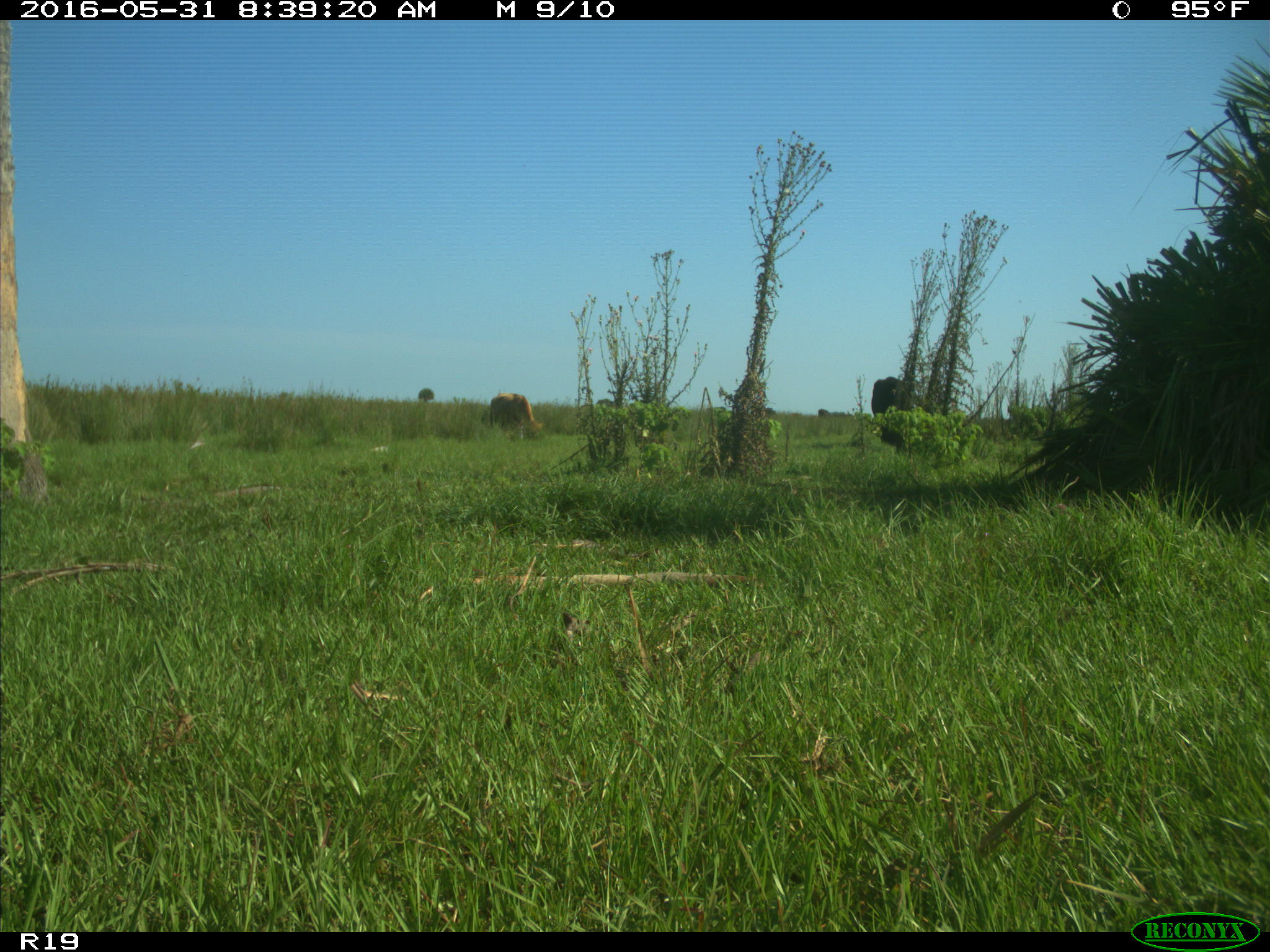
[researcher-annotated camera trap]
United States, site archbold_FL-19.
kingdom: Animalia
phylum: Chordata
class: Mammalia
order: Artiodactyla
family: Bovidae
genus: Bos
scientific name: Bos taurus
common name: domestic cow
Bos taurus (domestic cow).